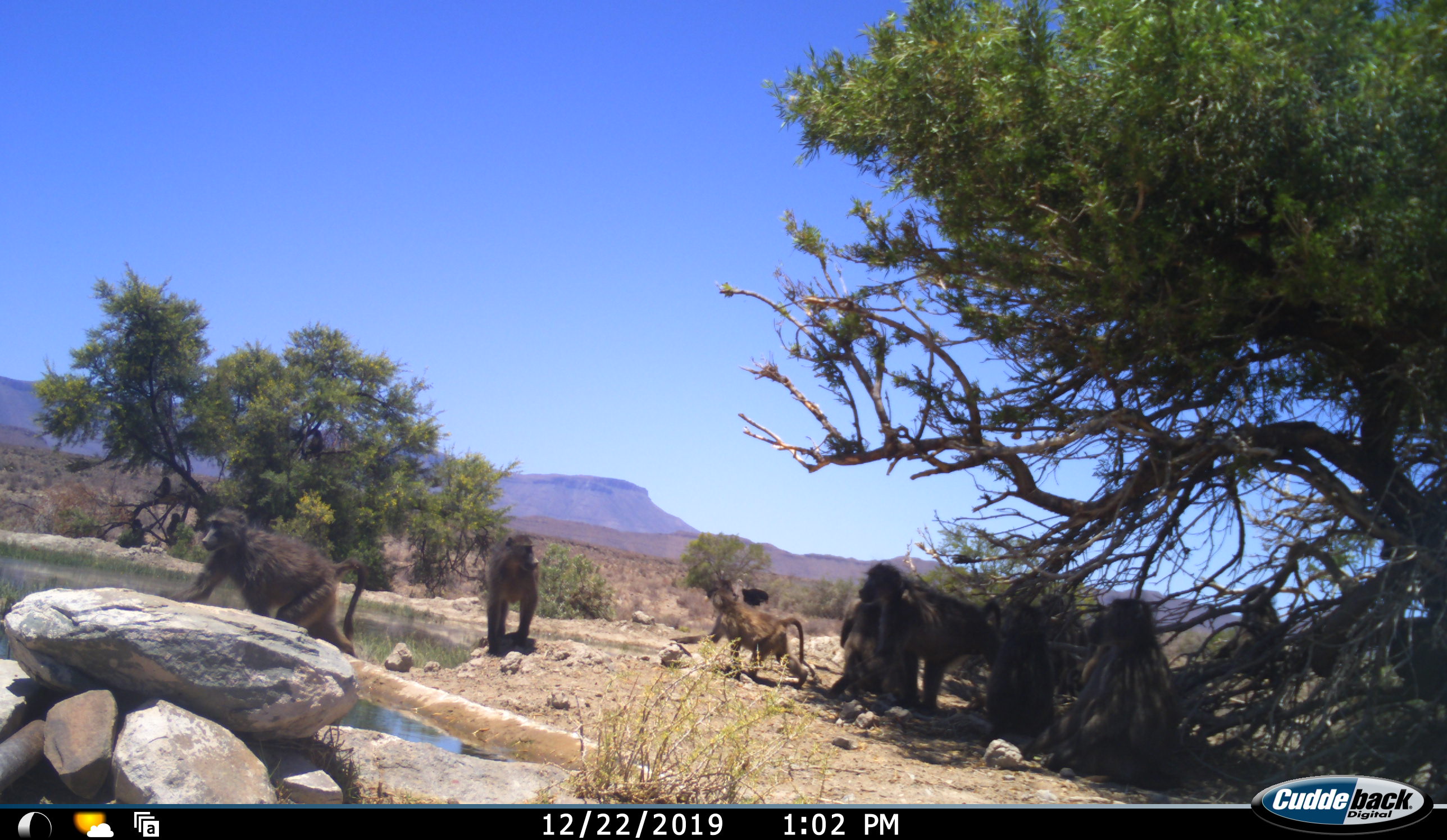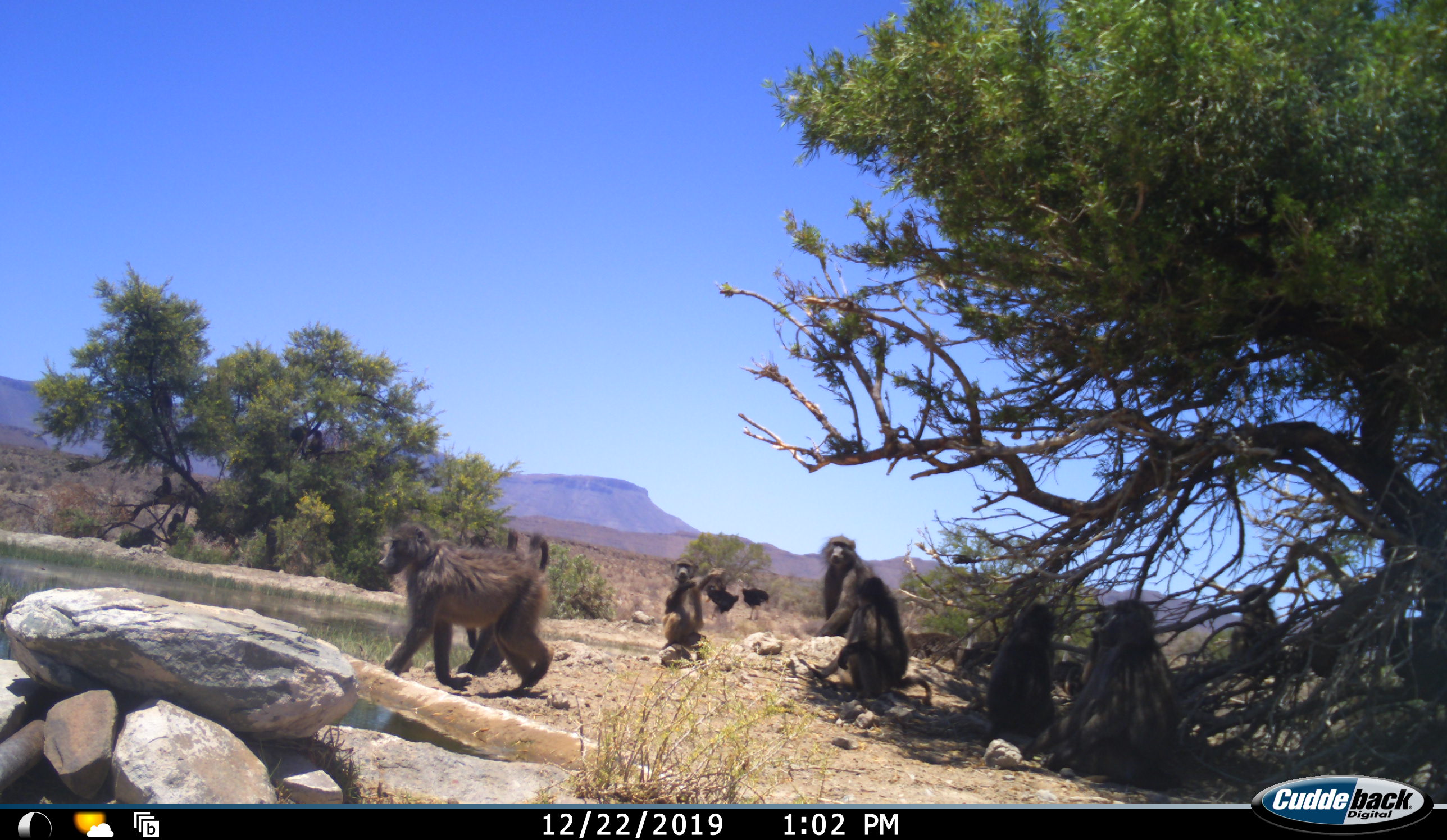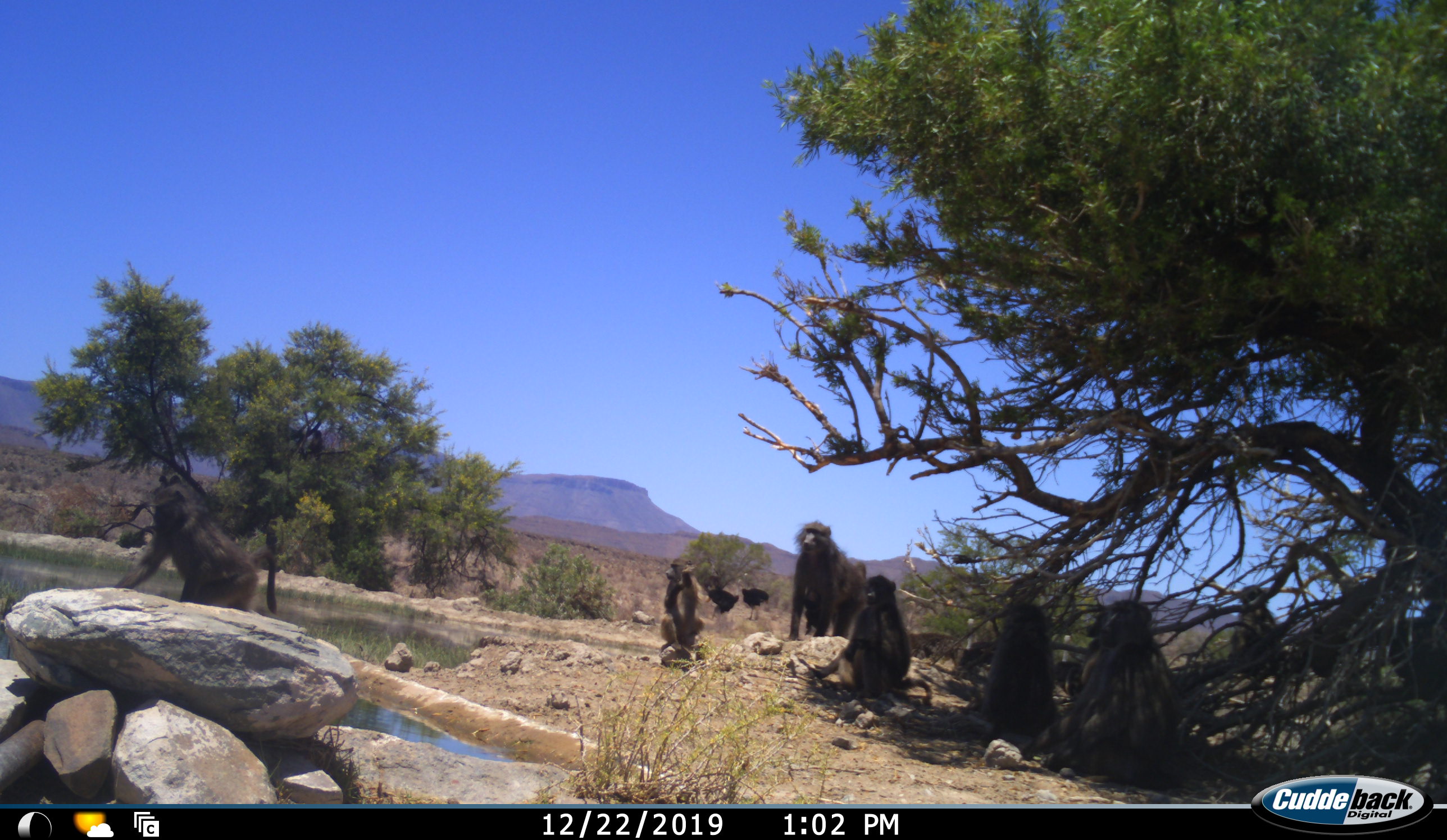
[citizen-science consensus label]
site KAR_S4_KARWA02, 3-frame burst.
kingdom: Animalia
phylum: Chordata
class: Mammalia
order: Primates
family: Cercopithecidae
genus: Papio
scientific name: Papio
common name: baboon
Baboon (Papio), count 11-50. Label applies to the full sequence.